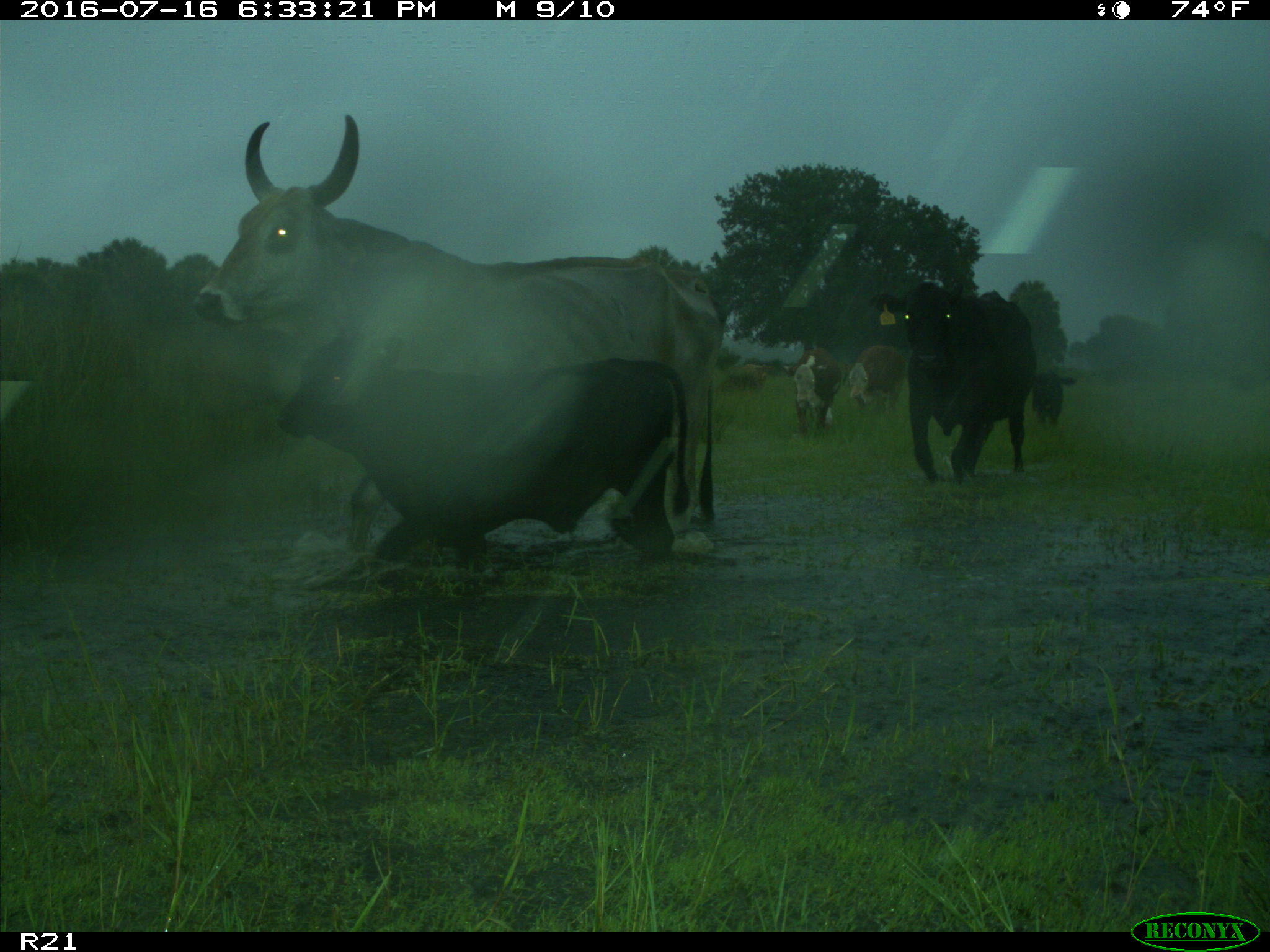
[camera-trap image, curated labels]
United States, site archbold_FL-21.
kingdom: Animalia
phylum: Chordata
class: Mammalia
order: Artiodactyla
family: Bovidae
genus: Bos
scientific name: Bos taurus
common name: domestic cow